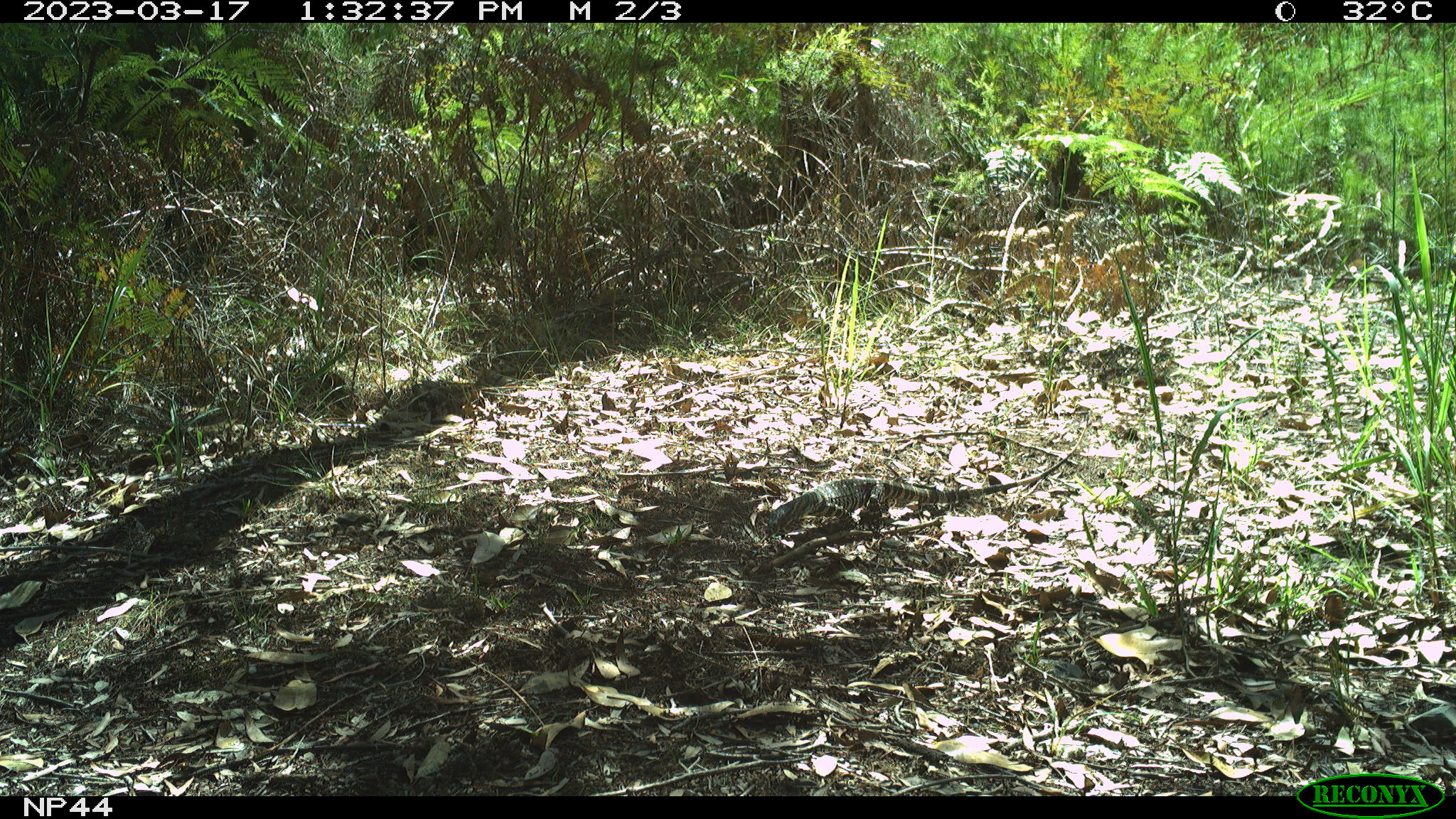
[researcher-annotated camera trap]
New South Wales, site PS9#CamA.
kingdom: Animalia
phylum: Chordata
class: Reptilia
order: Squamata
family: Varanidae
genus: Varanus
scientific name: Varanus varius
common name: lace monitor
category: goanna